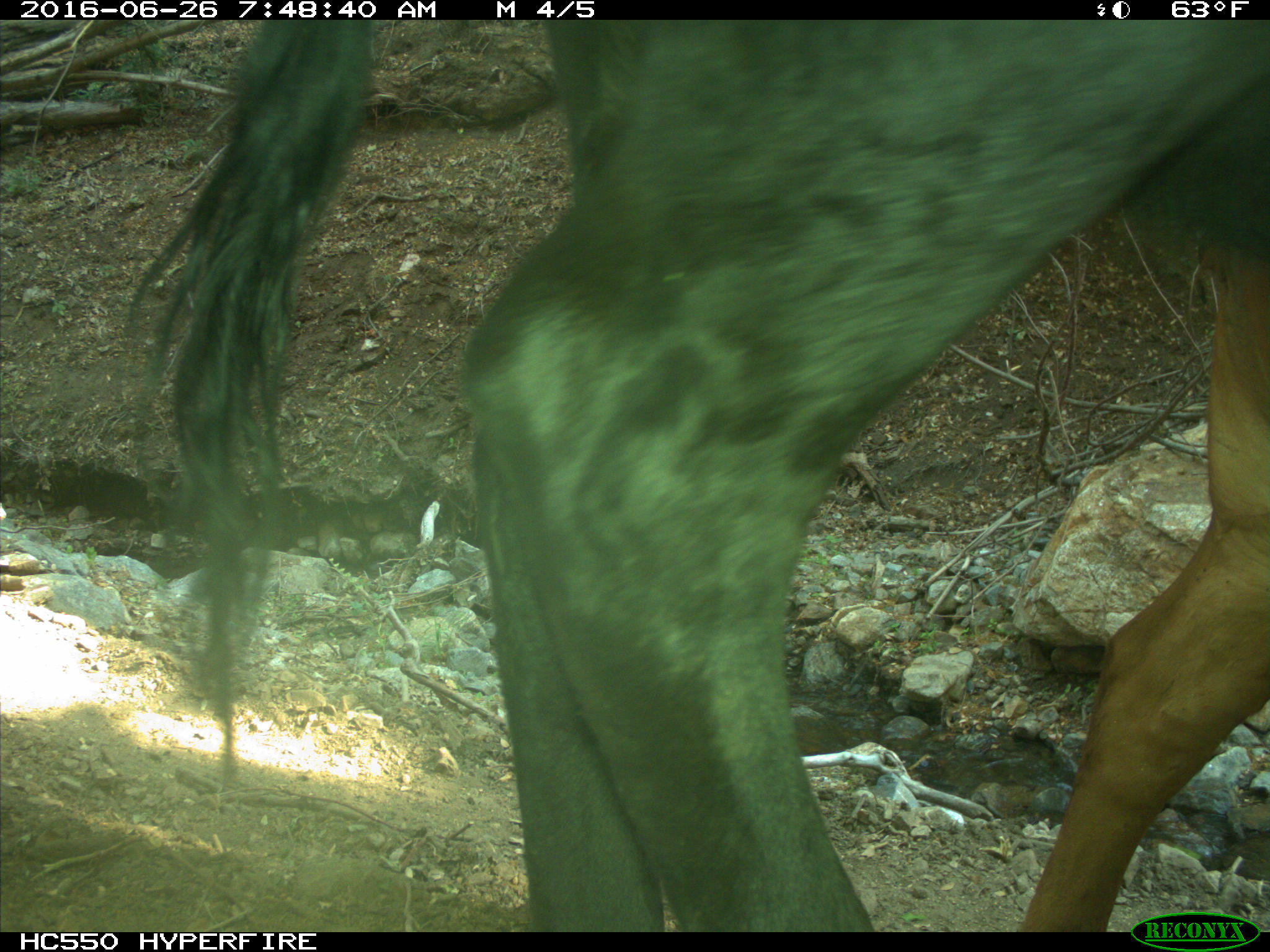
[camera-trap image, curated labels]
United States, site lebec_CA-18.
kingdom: Animalia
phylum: Chordata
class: Mammalia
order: Artiodactyla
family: Bovidae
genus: Bos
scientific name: Bos taurus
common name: domestic cow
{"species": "Bos taurus (domestic cow)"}